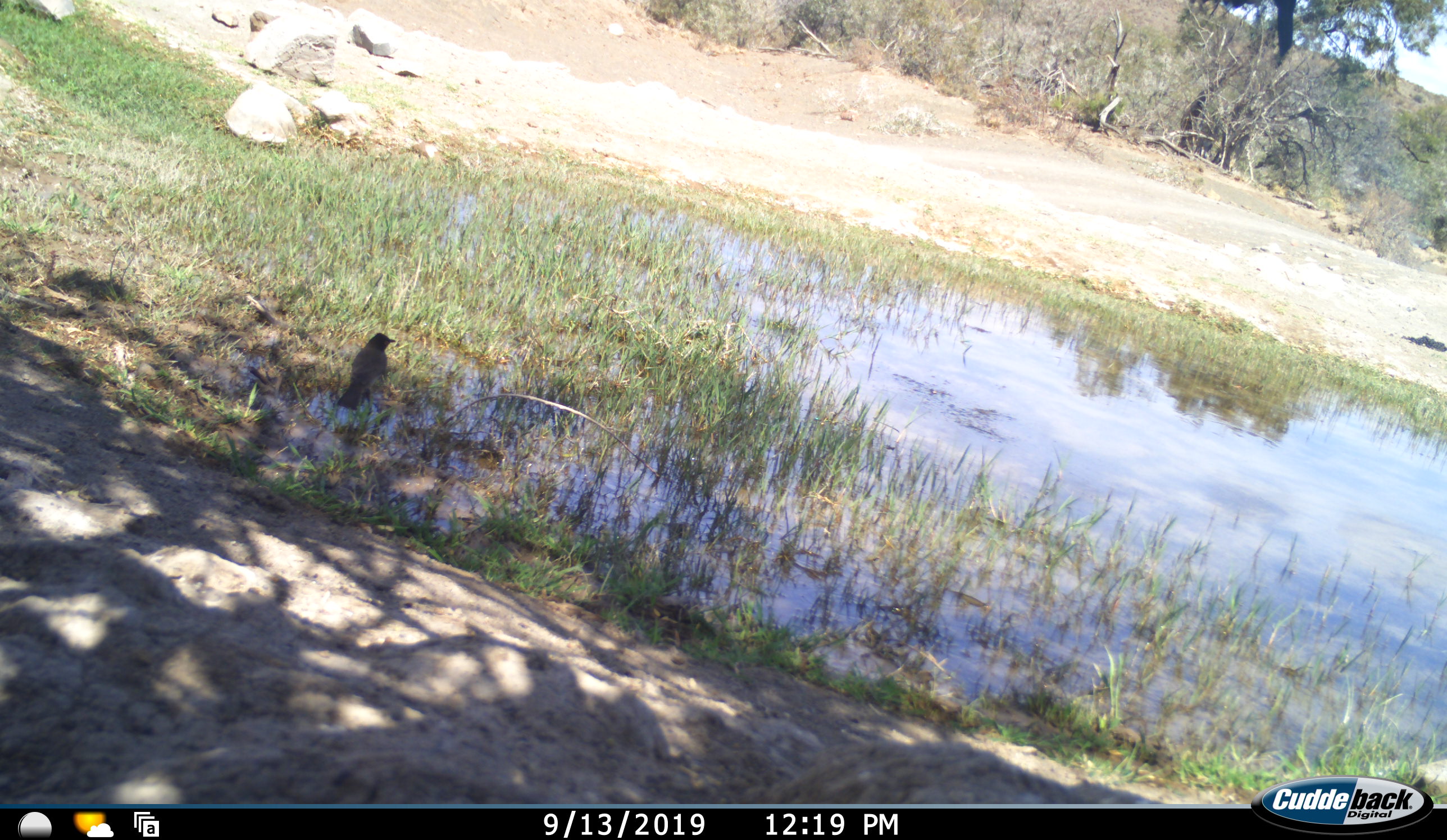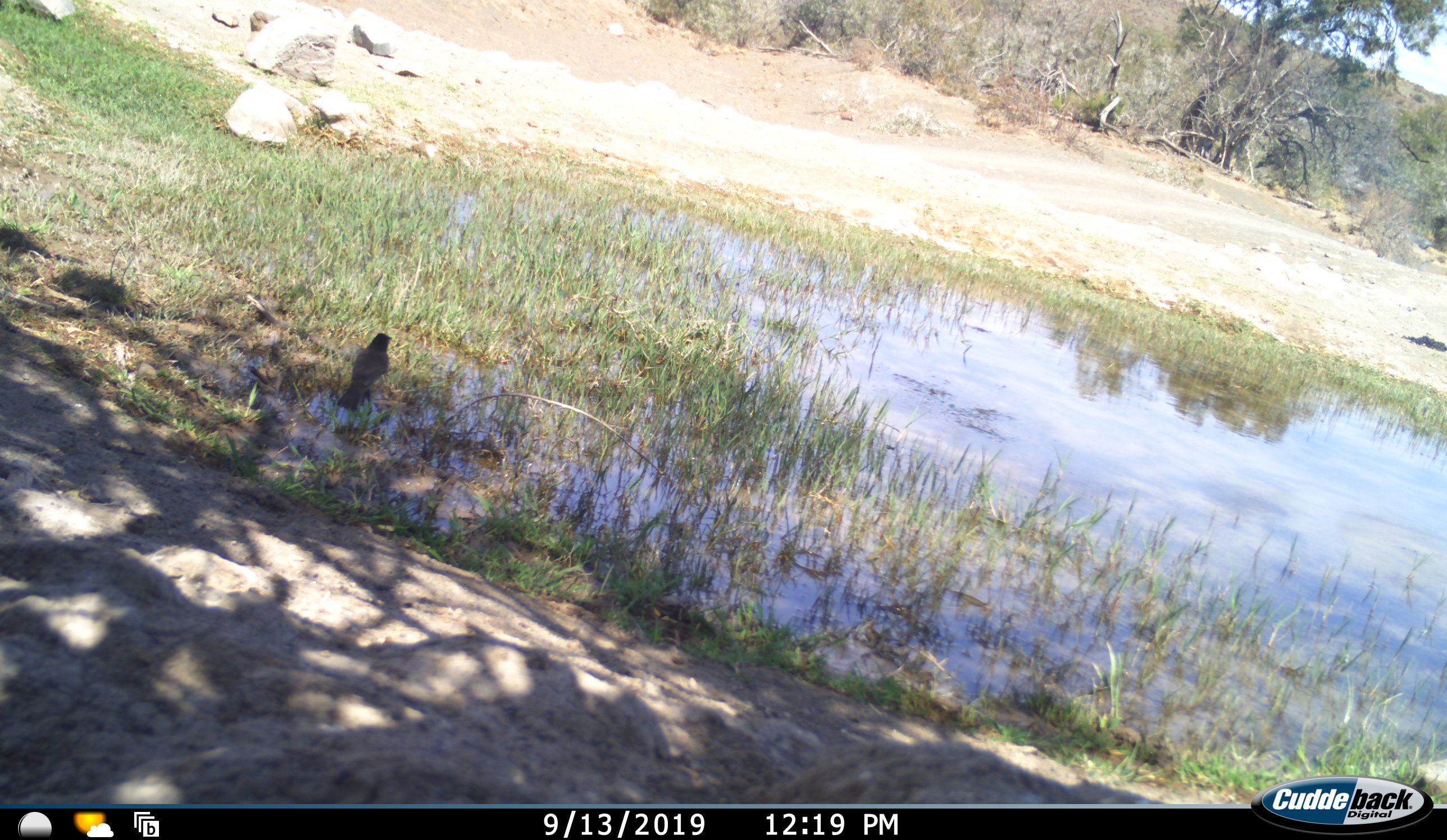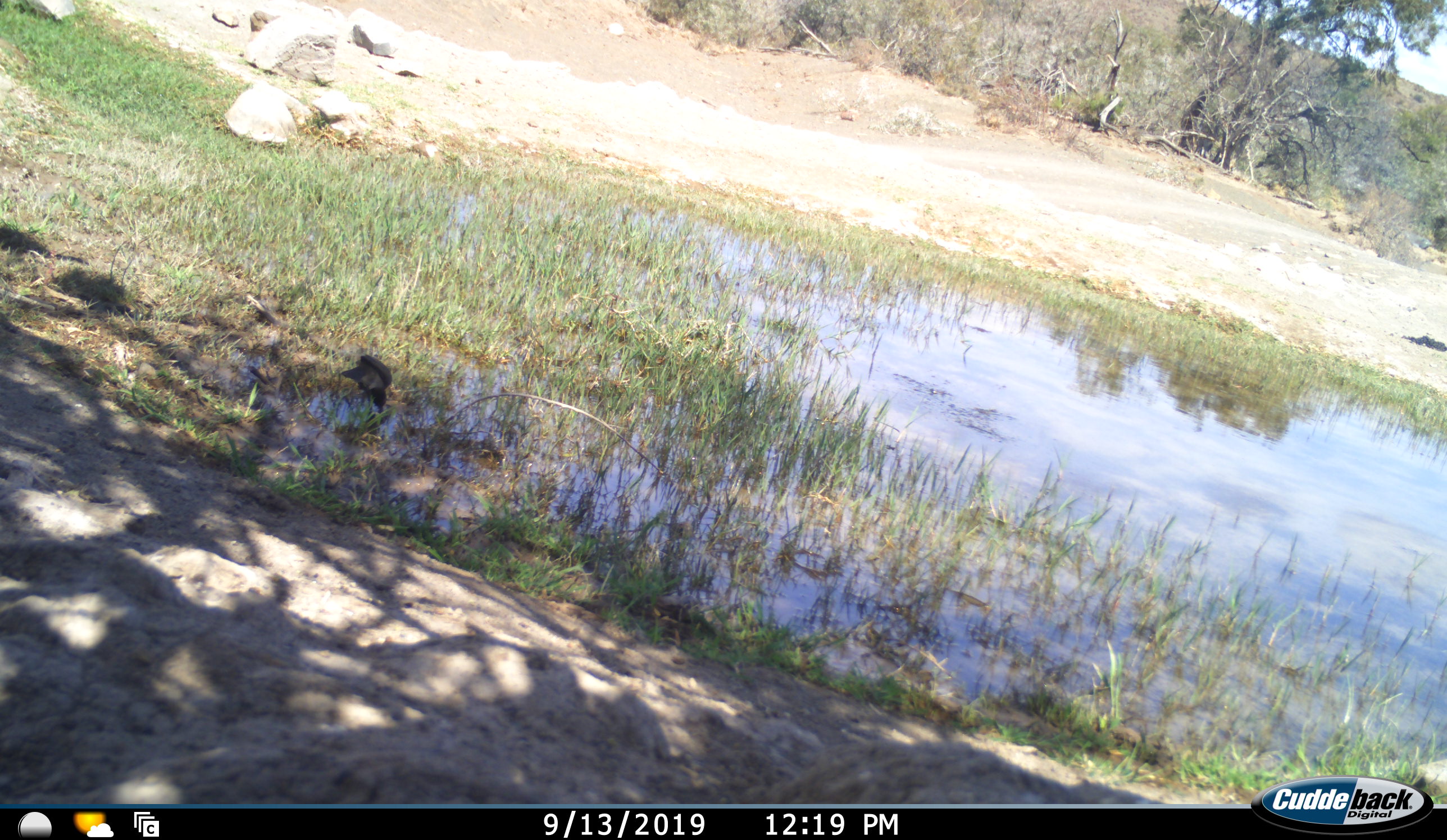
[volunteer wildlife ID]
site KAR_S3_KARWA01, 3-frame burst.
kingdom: Animalia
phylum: Chordata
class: Aves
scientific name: Aves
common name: bird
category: birdother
Birdother (bird) (Aves), count 1. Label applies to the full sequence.